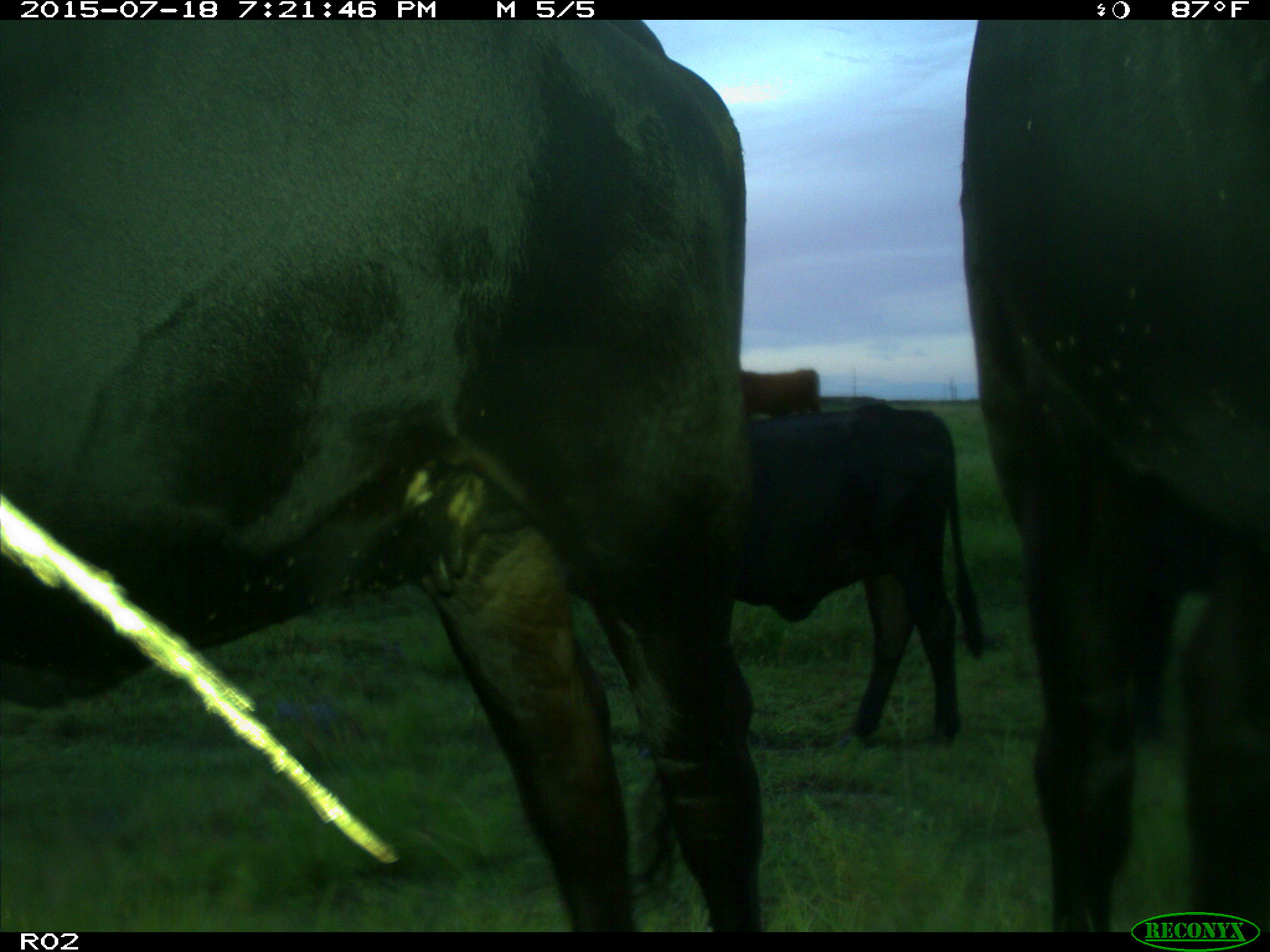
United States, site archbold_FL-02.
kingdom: Animalia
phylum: Chordata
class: Mammalia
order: Artiodactyla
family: Bovidae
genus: Bos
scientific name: Bos taurus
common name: domestic cow